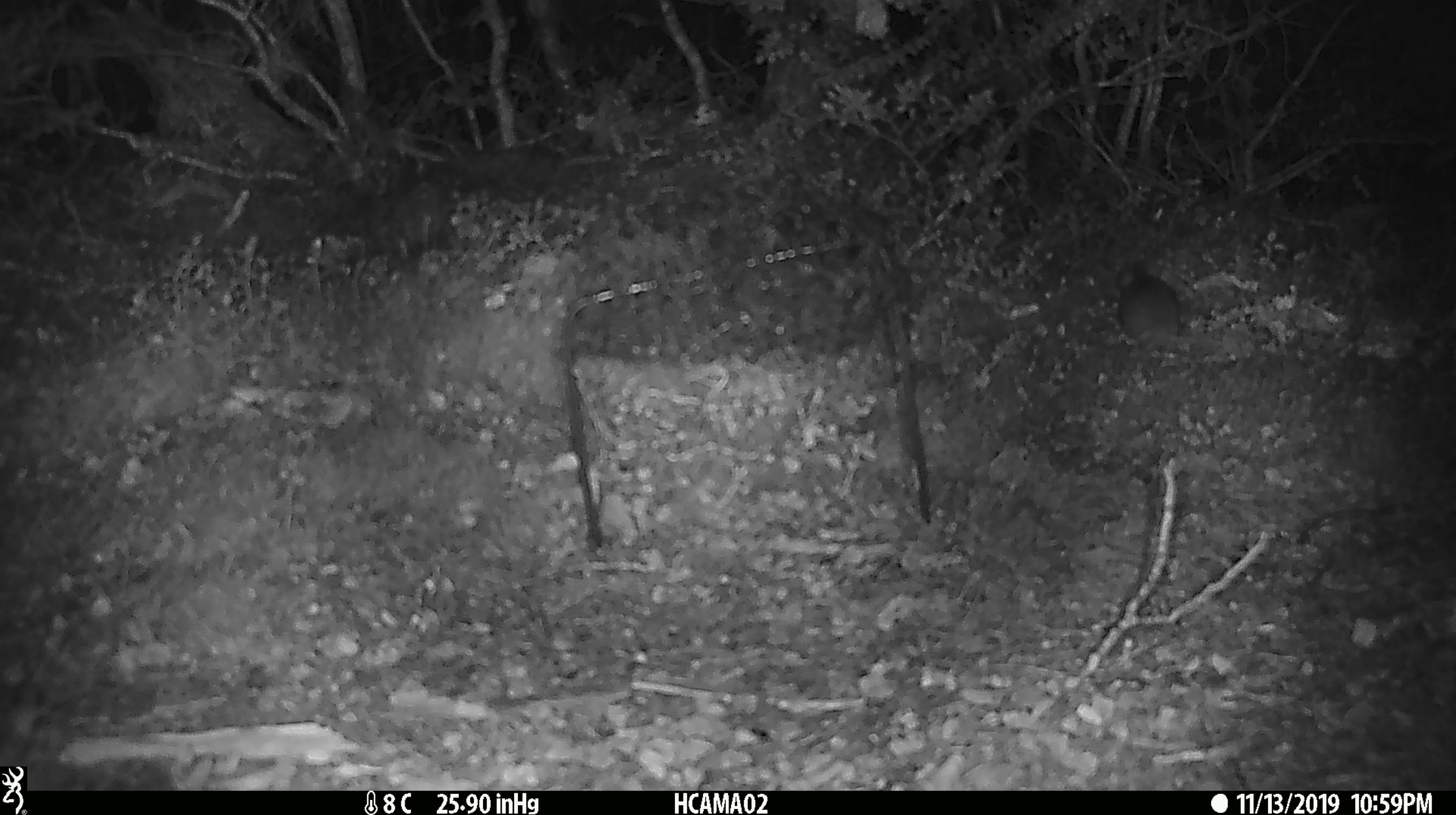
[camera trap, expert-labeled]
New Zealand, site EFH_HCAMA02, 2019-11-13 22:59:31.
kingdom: Animalia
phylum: Chordata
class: Mammalia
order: Rodentia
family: Muridae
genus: Mus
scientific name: Mus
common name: mouse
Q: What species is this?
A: Mouse (Mus).